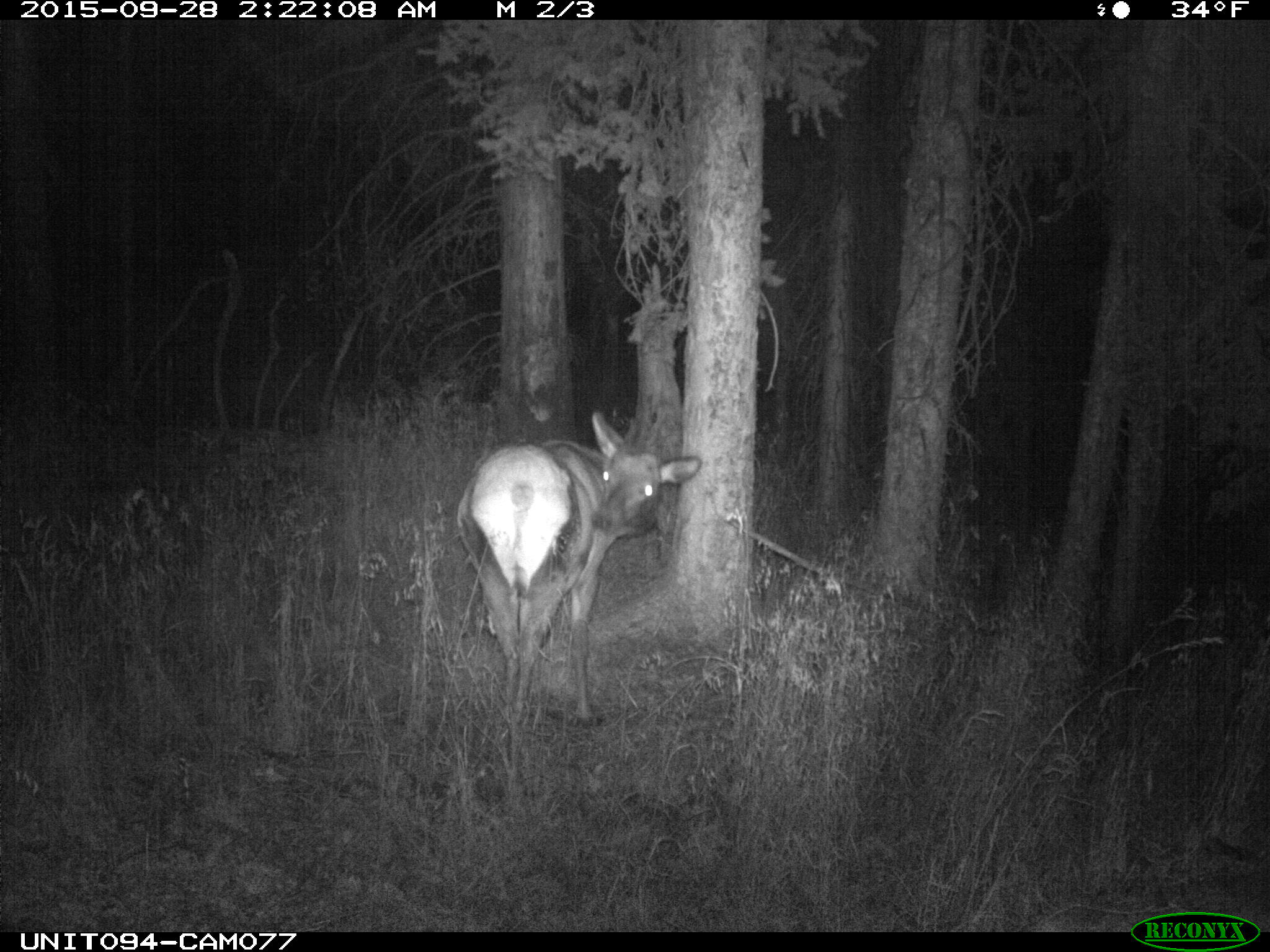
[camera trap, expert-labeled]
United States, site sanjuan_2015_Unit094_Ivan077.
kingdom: Animalia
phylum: Chordata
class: Mammalia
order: Artiodactyla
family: Cervidae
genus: Cervus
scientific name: Cervus elaphus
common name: red deer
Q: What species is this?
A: Cervus elaphus (red deer).